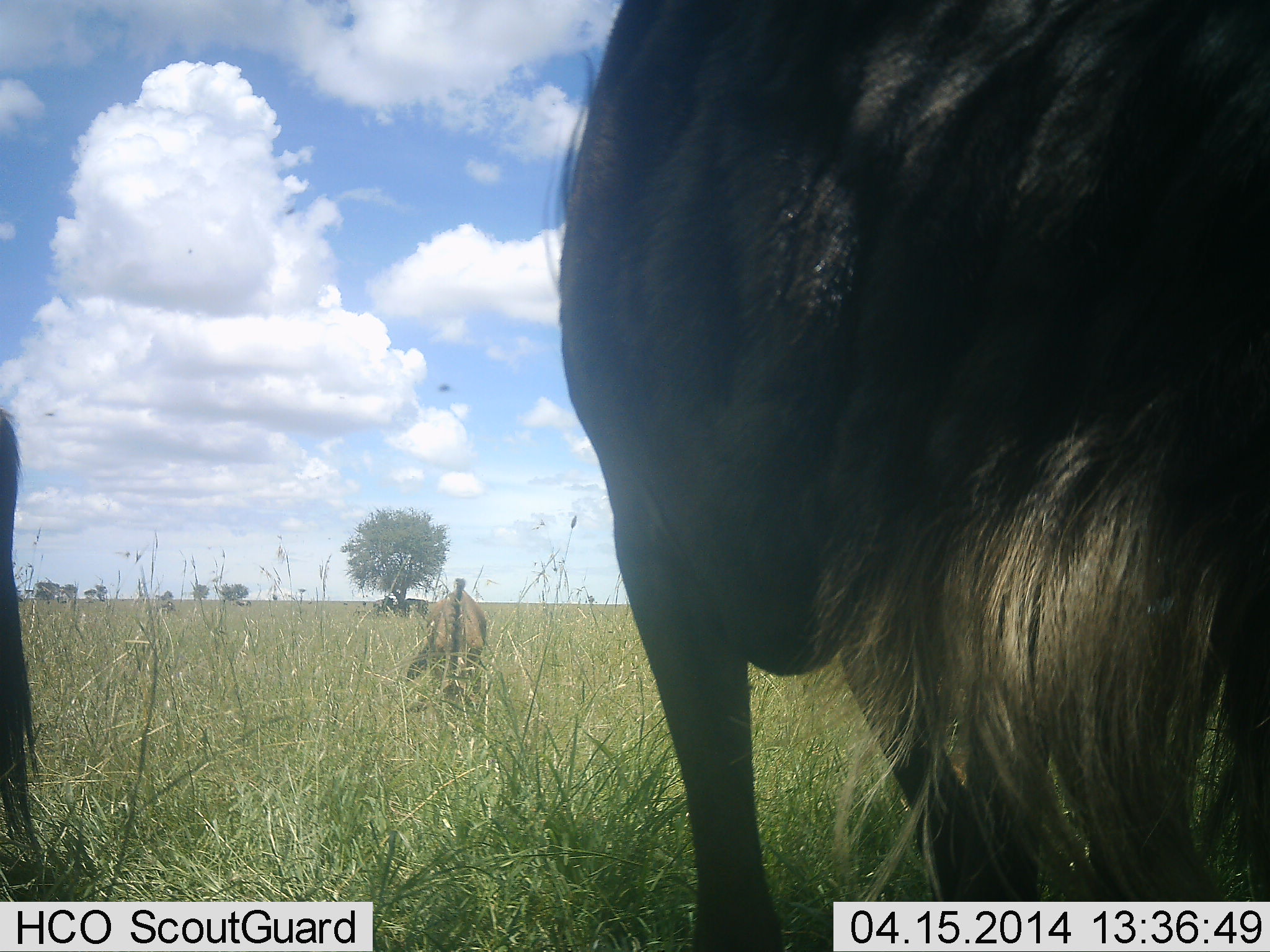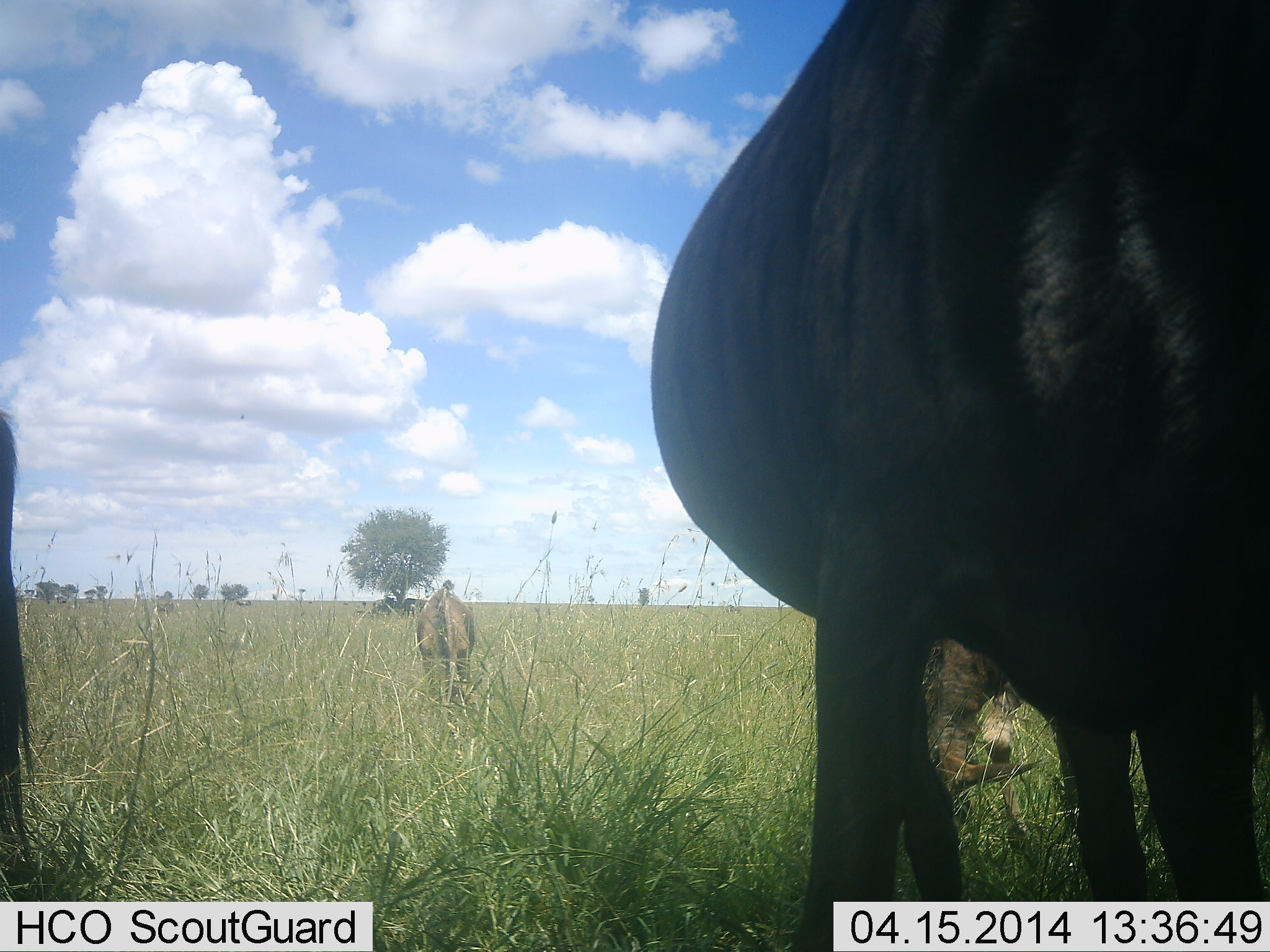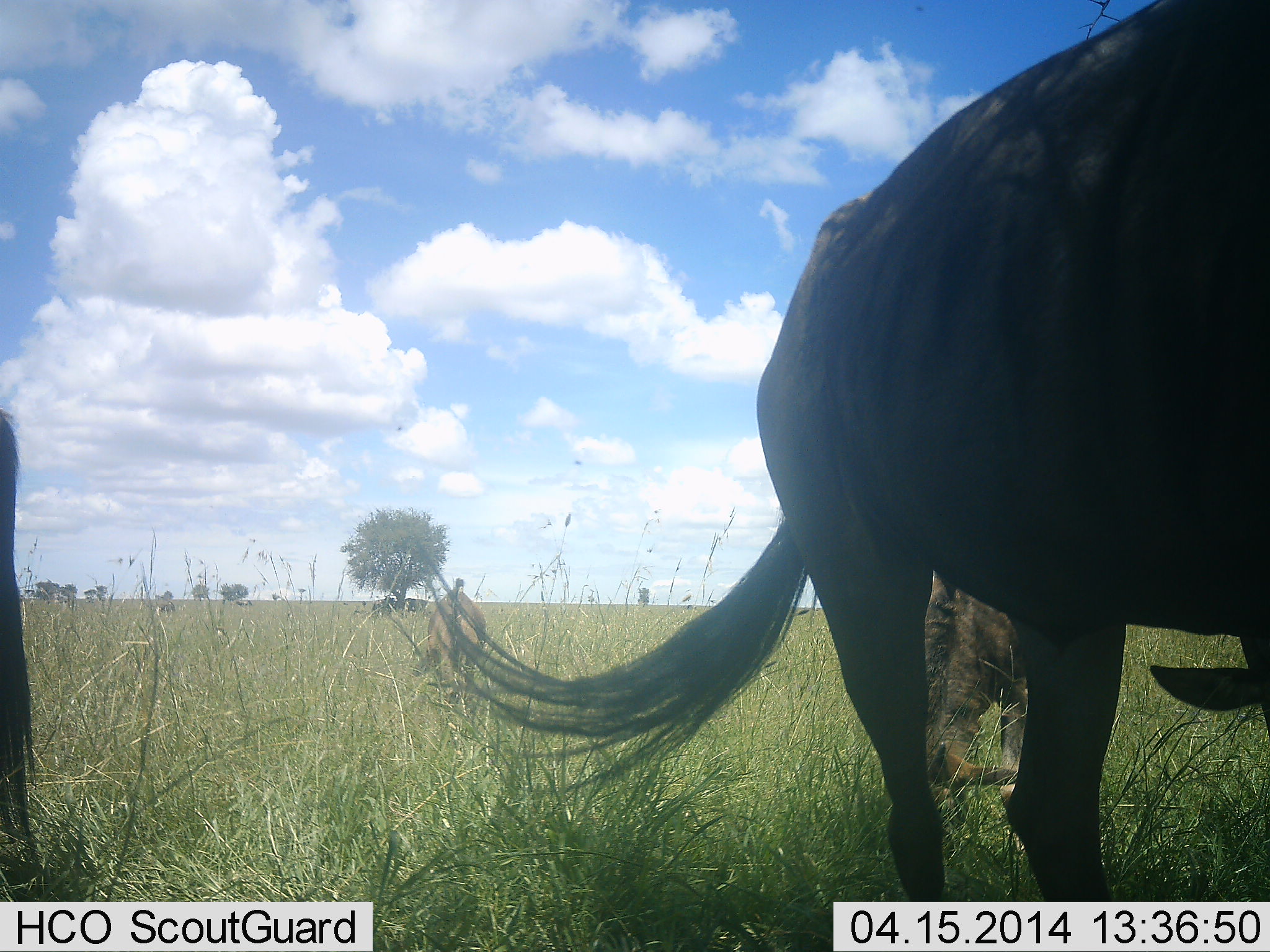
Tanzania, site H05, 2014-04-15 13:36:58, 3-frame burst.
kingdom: Animalia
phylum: Chordata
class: Mammalia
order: Artiodactyla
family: Bovidae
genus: Connochaetes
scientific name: Connochaetes taurinus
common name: blue wildebeest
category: wildebeest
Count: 4.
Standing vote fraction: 80%.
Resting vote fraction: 0%.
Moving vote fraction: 0%.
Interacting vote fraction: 0%.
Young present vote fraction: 20%.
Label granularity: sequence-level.